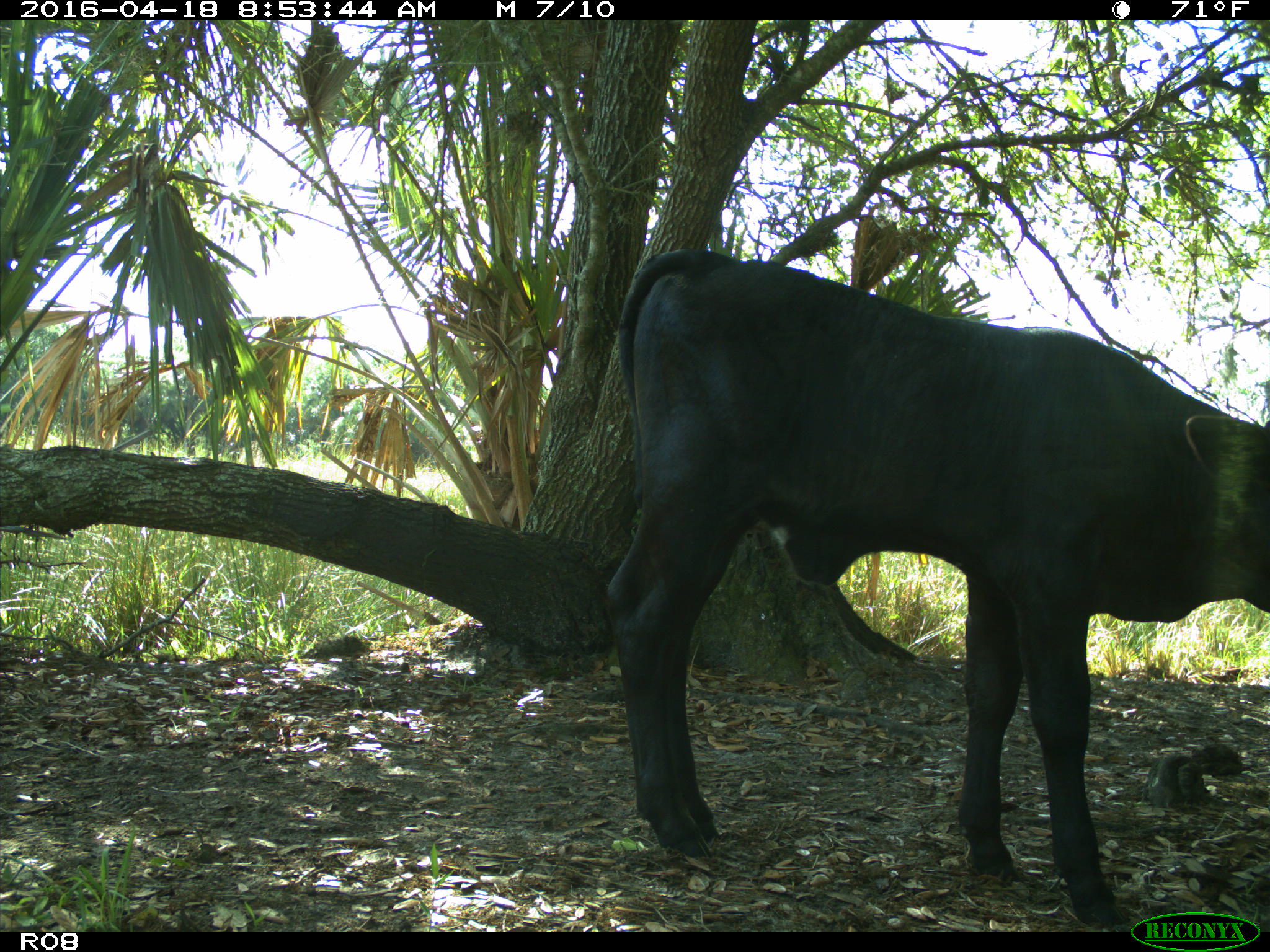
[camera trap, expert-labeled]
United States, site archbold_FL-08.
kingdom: Animalia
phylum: Chordata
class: Mammalia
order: Artiodactyla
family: Bovidae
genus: Bos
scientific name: Bos taurus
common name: domestic cow